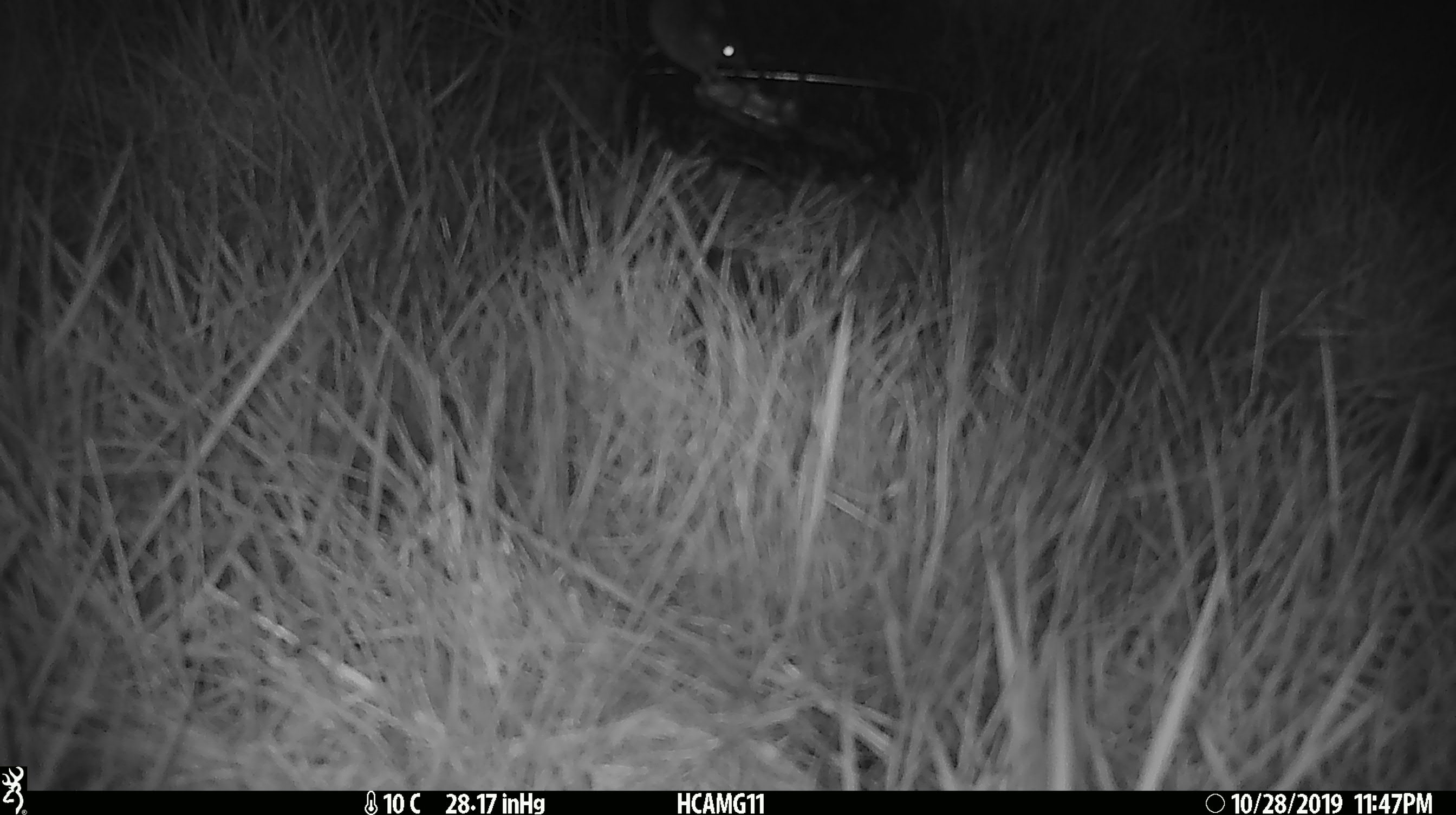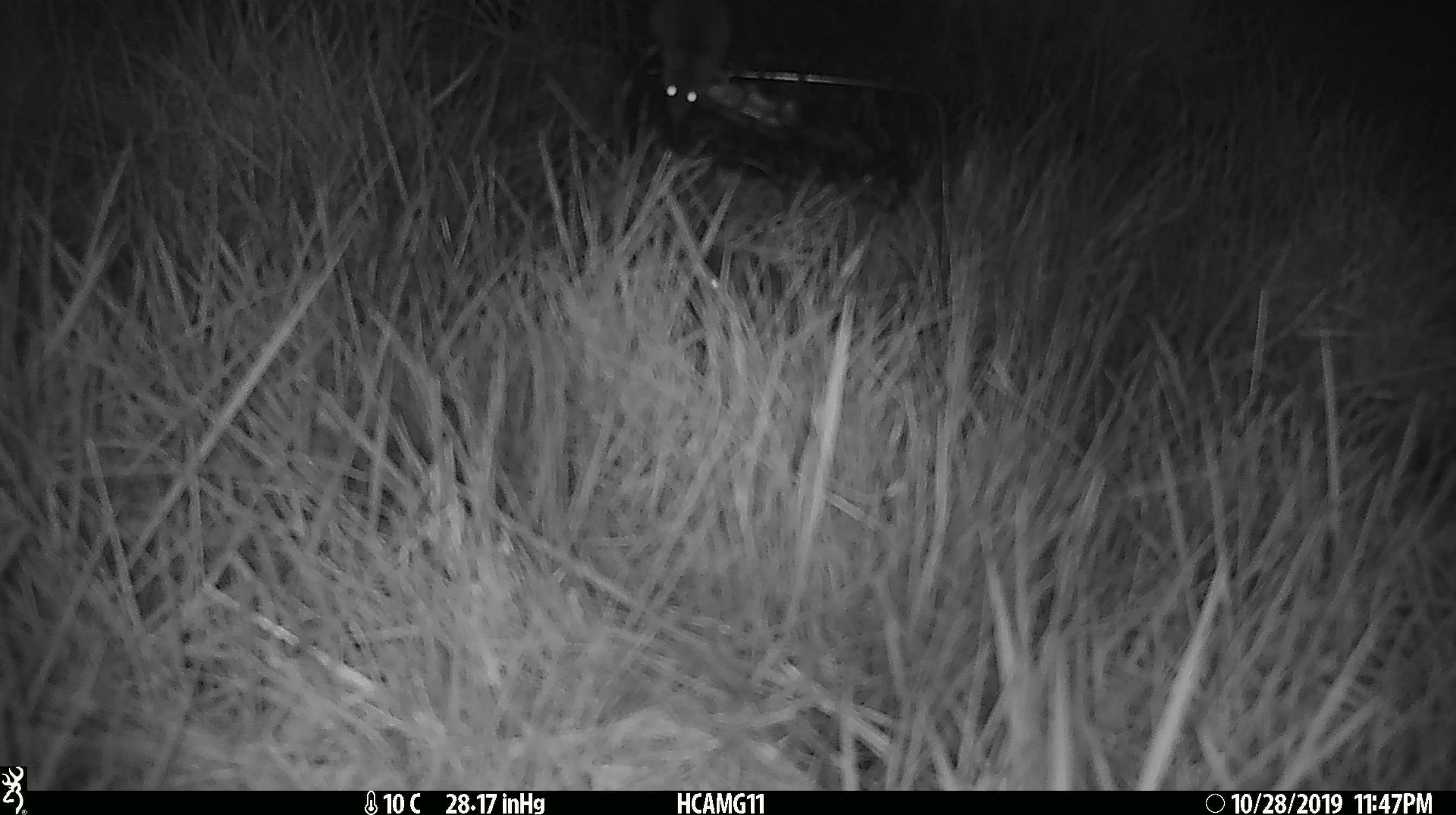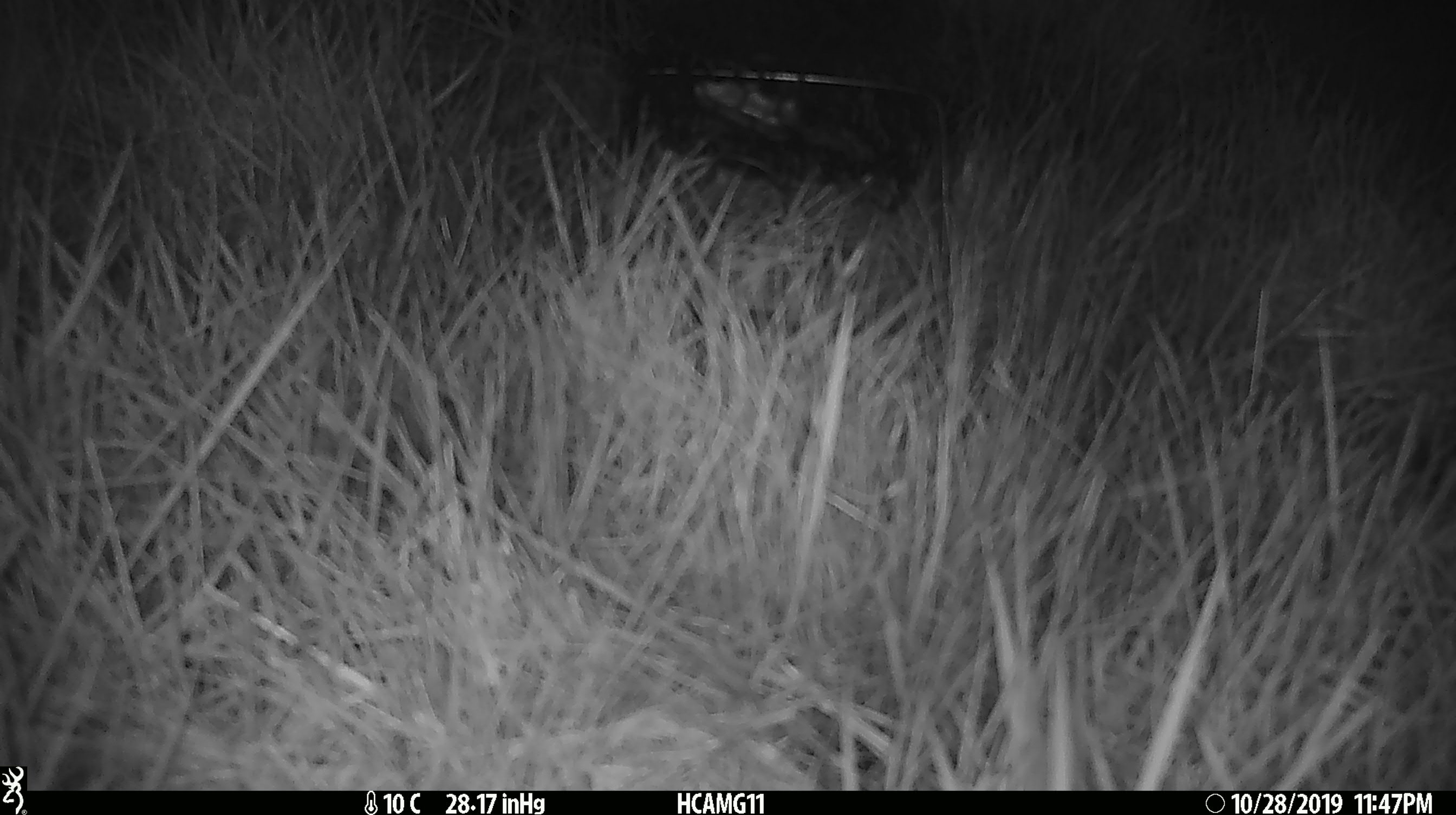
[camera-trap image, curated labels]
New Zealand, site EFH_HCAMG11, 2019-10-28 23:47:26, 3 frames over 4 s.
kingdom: Animalia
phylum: Chordata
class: Mammalia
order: Rodentia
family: Muridae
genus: Mus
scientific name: Mus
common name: mouse